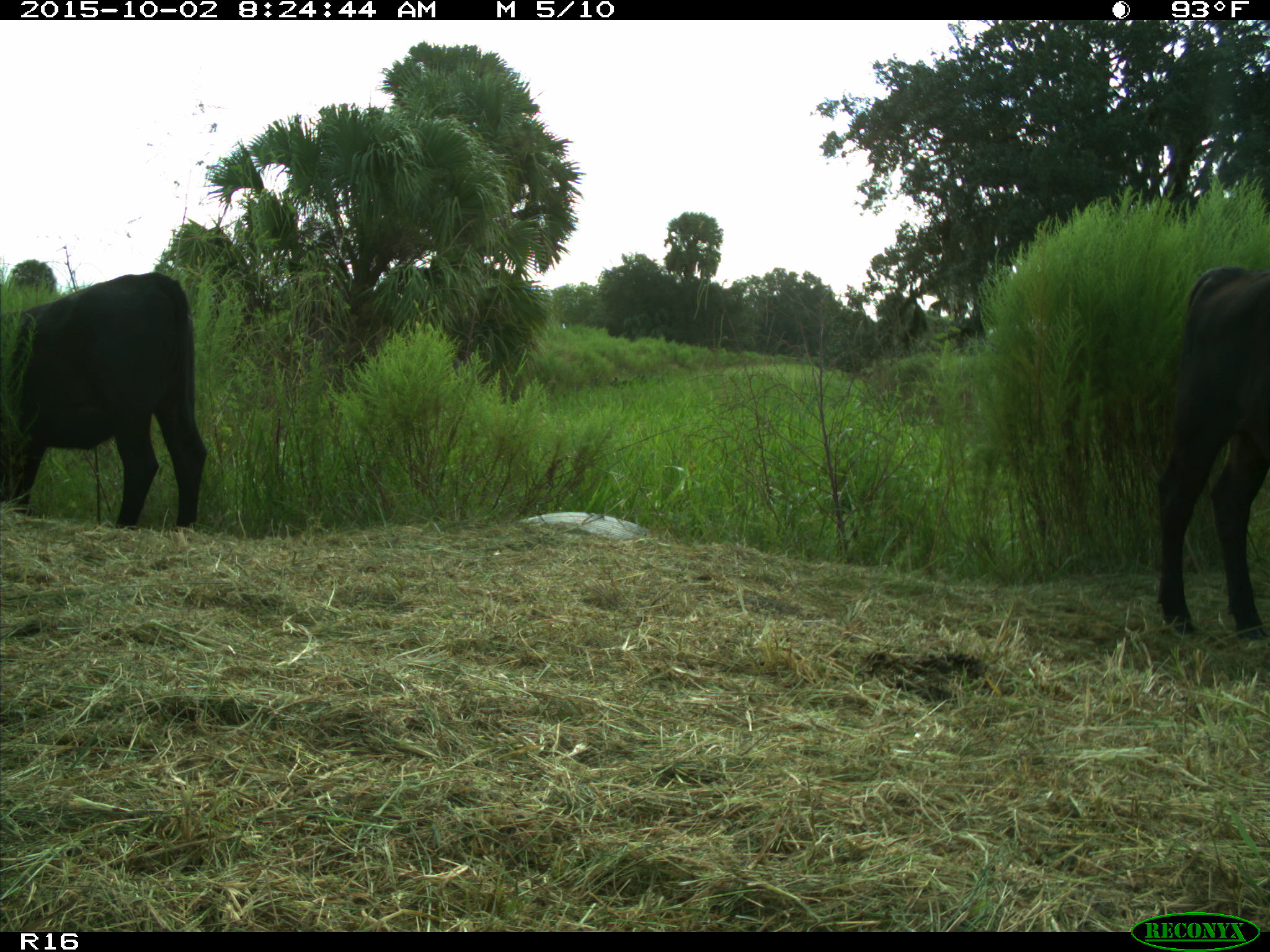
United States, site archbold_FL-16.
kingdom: Animalia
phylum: Chordata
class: Mammalia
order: Artiodactyla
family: Bovidae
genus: Bos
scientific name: Bos taurus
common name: domestic cow